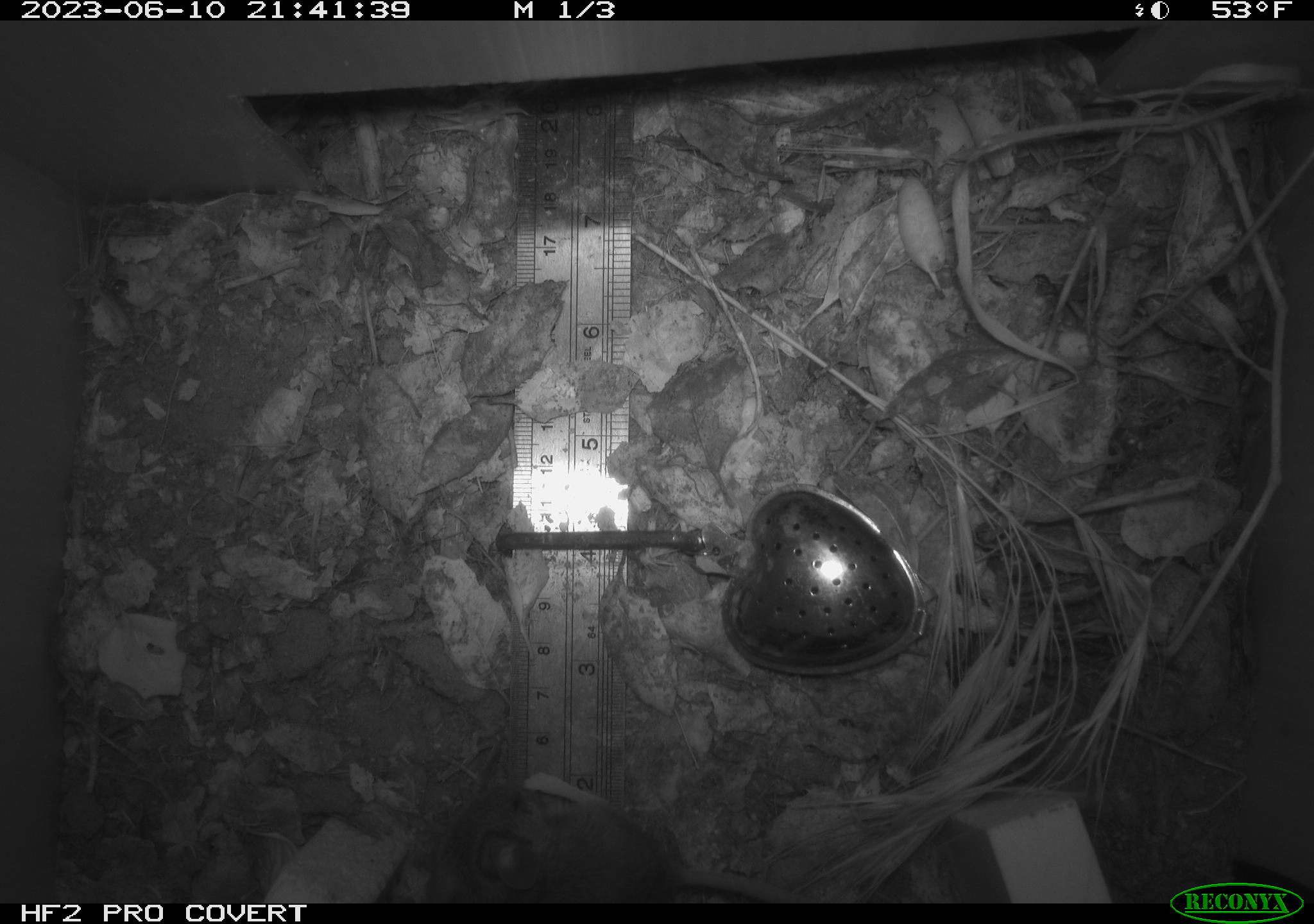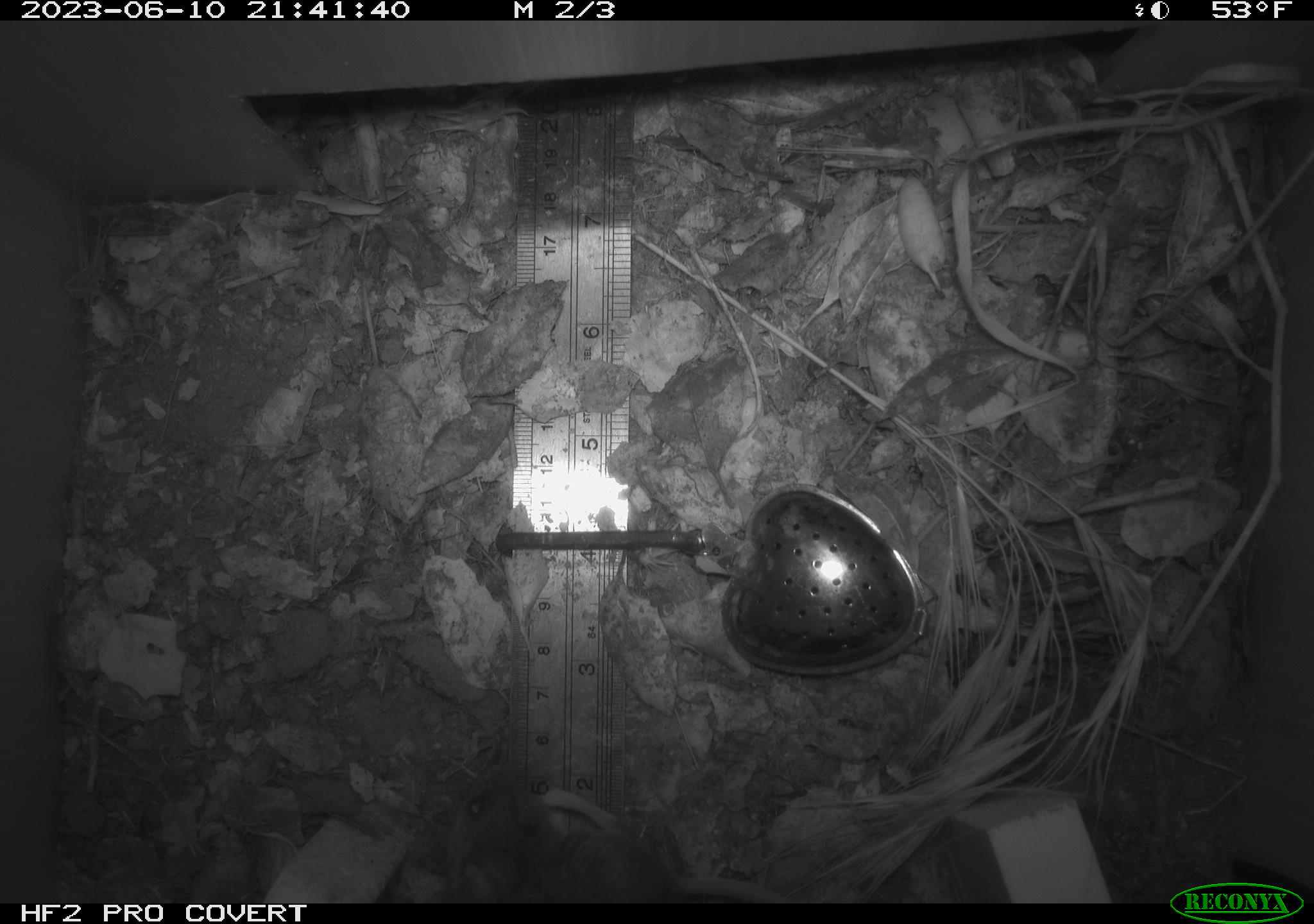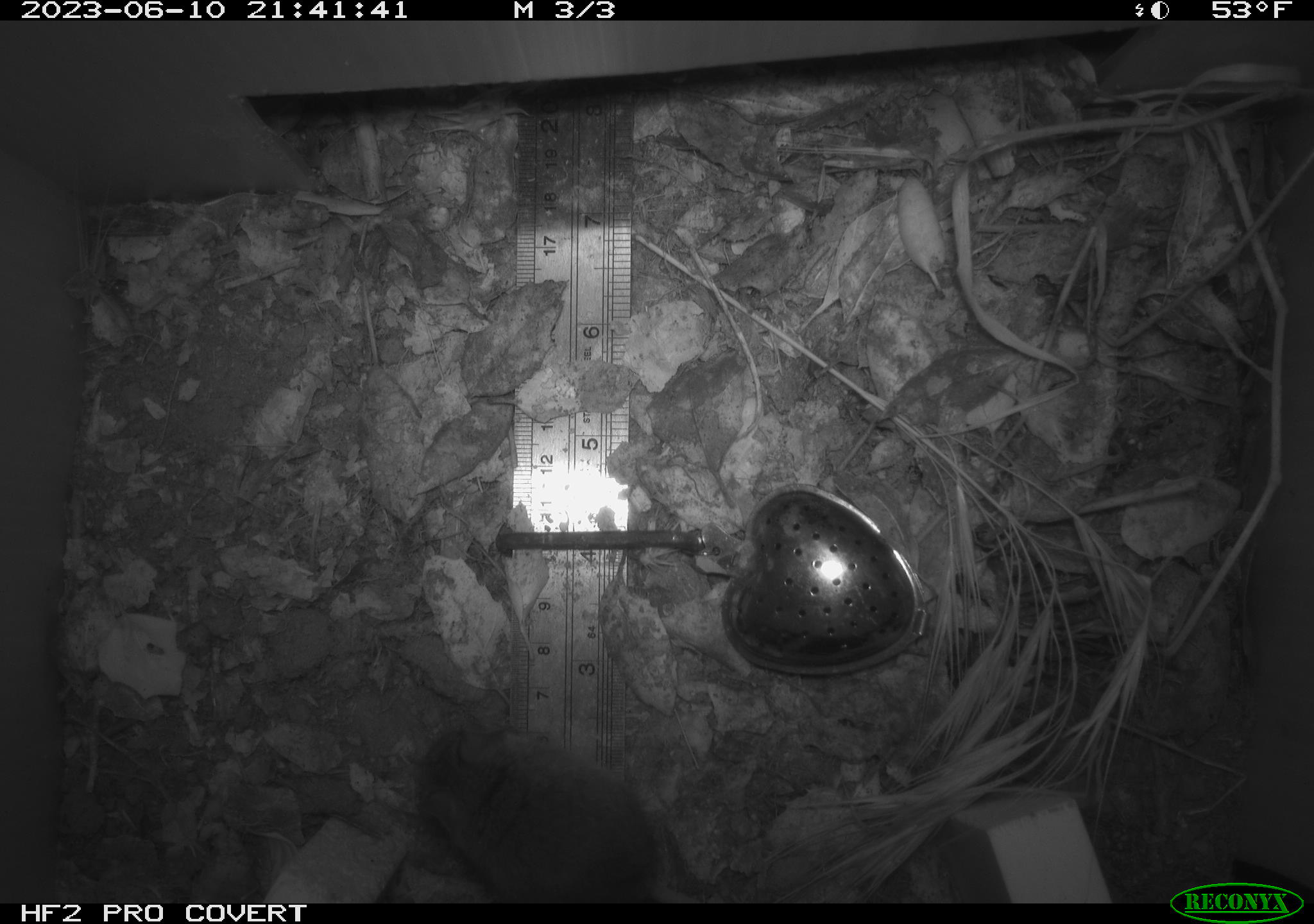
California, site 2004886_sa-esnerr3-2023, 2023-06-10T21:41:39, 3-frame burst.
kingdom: Animalia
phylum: Chordata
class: Mammalia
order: Rodentia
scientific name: Rodentia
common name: mouse species